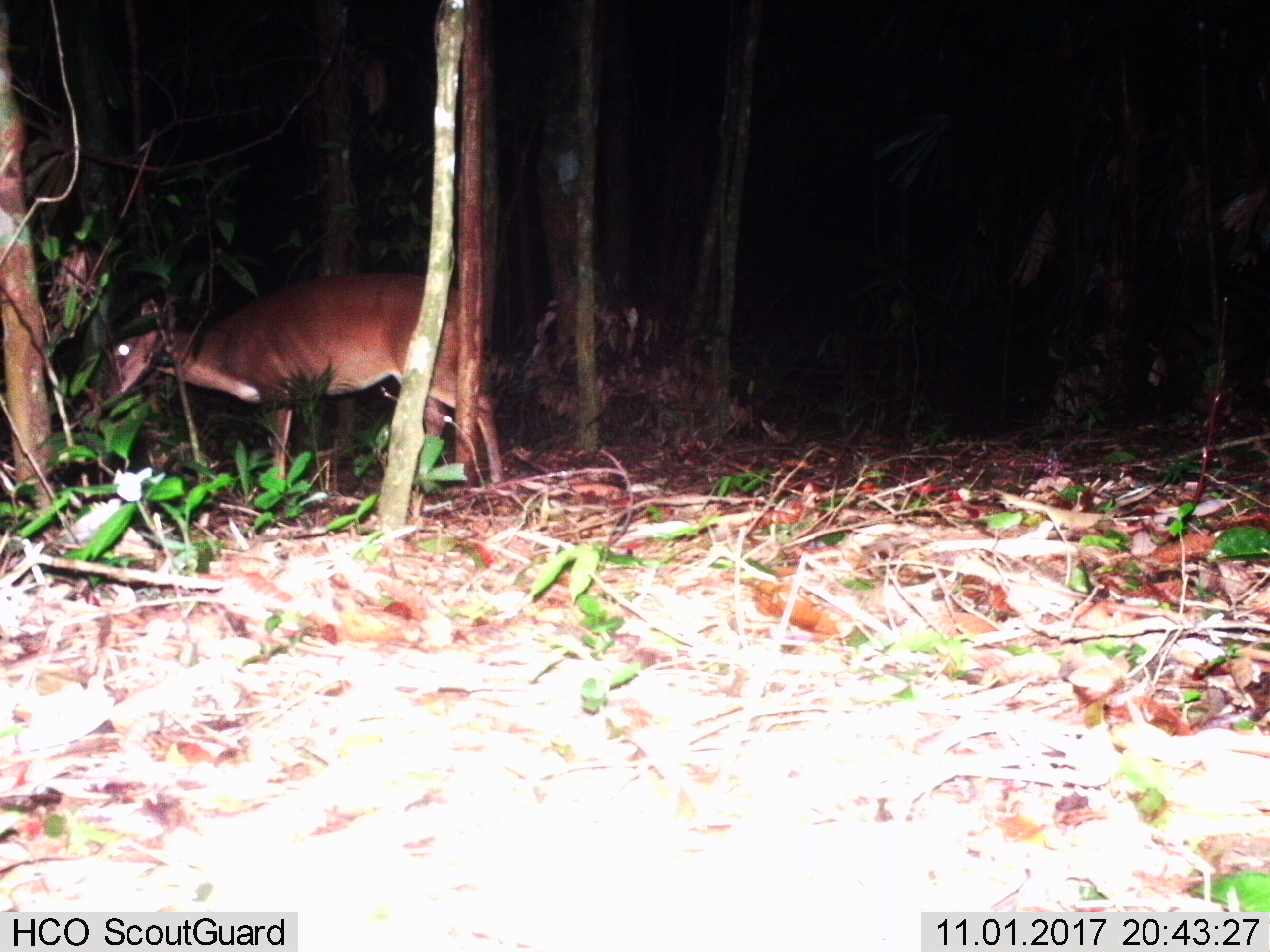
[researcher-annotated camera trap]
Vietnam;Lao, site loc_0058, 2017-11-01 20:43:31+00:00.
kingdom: Animalia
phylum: Chordata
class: Mammalia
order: Artiodactyla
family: Cervidae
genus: Muntiacus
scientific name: Muntiacus vuquangensis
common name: large-antlered muntjac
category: large antlered muntjac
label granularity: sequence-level